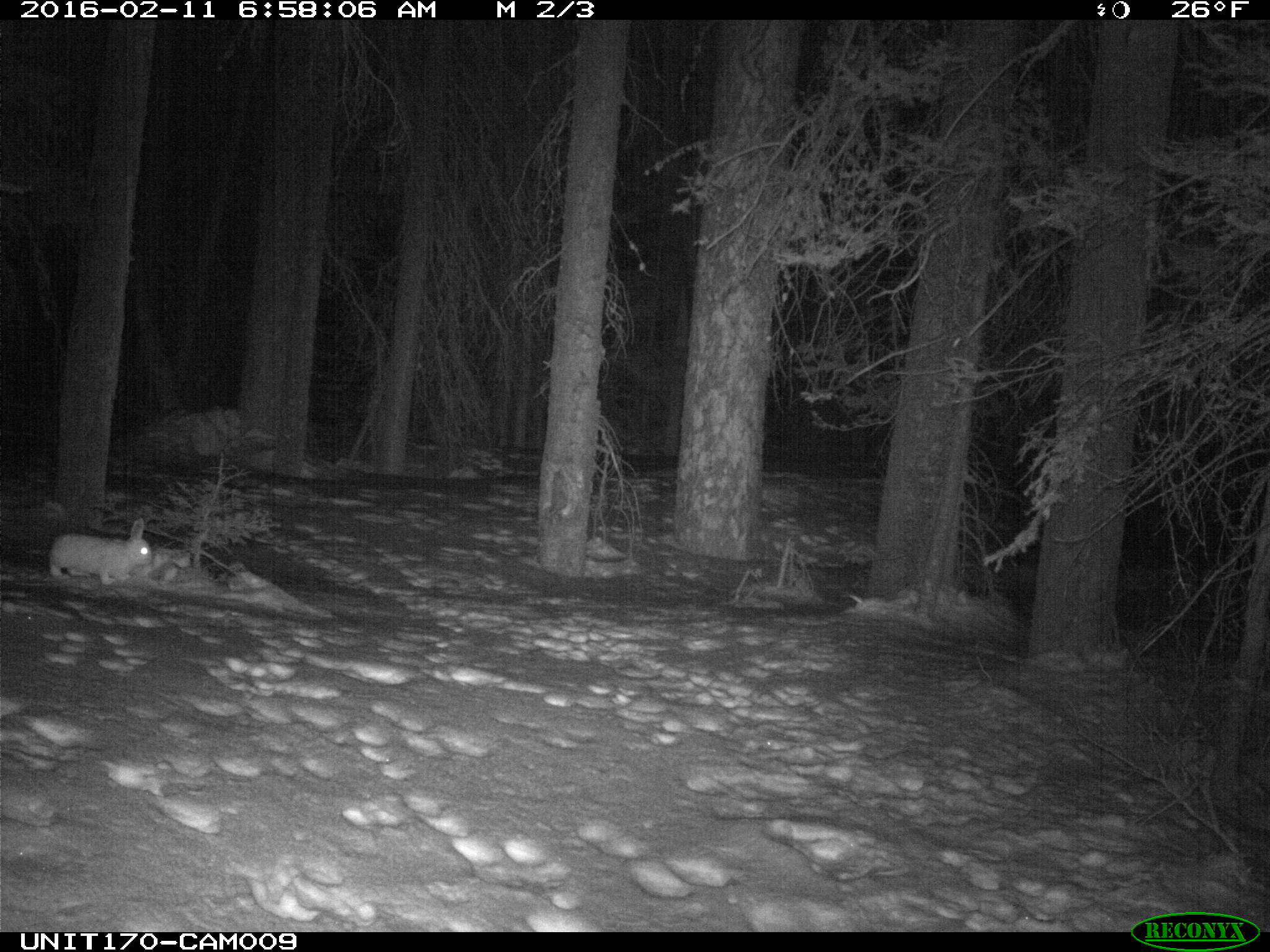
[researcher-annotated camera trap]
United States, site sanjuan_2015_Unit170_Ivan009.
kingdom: Animalia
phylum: Chordata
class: Mammalia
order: Lagomorpha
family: Leporidae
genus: Lepus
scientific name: Lepus americanus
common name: snowshoe hare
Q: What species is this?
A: Lepus americanus (snowshoe hare).